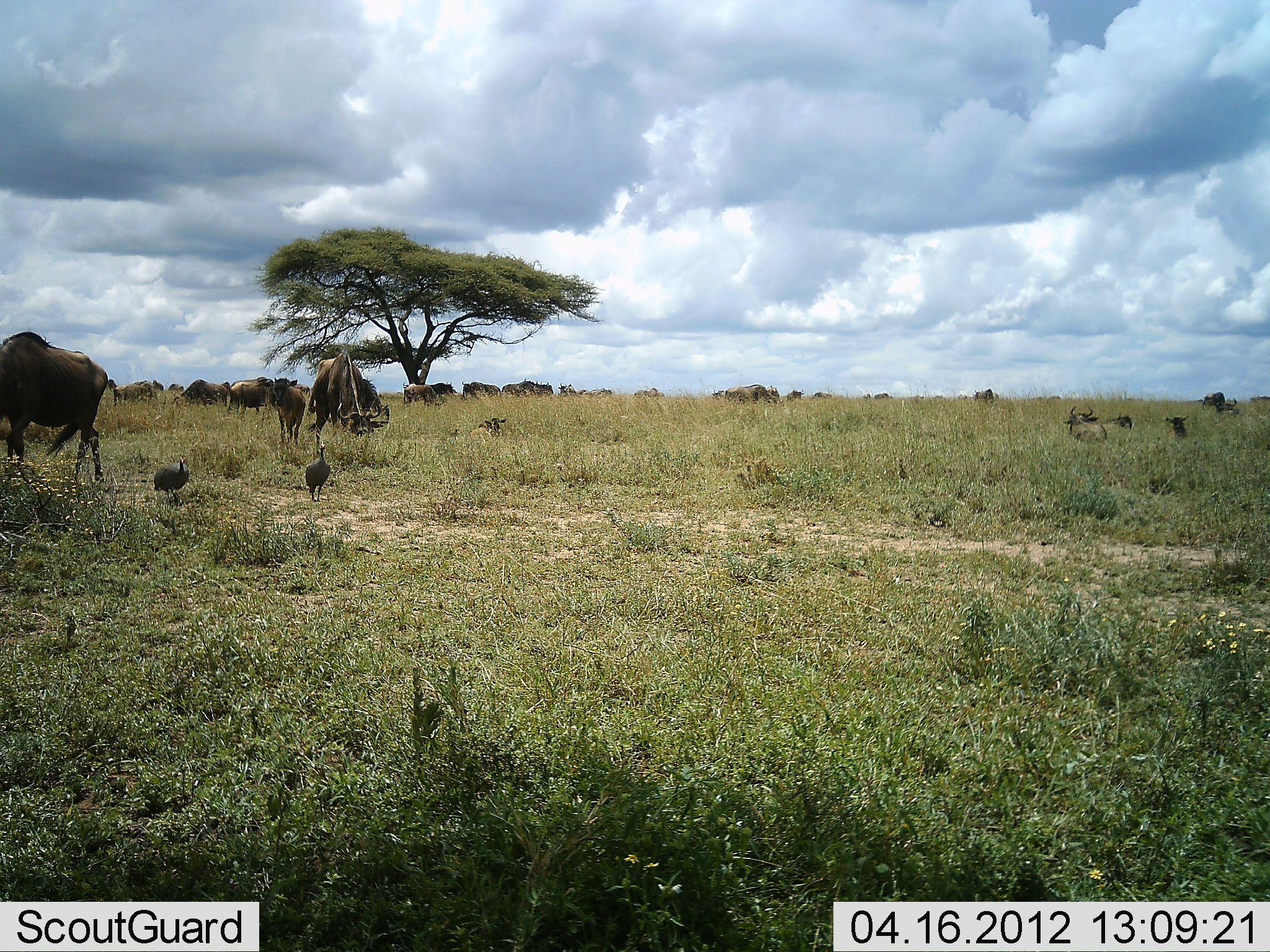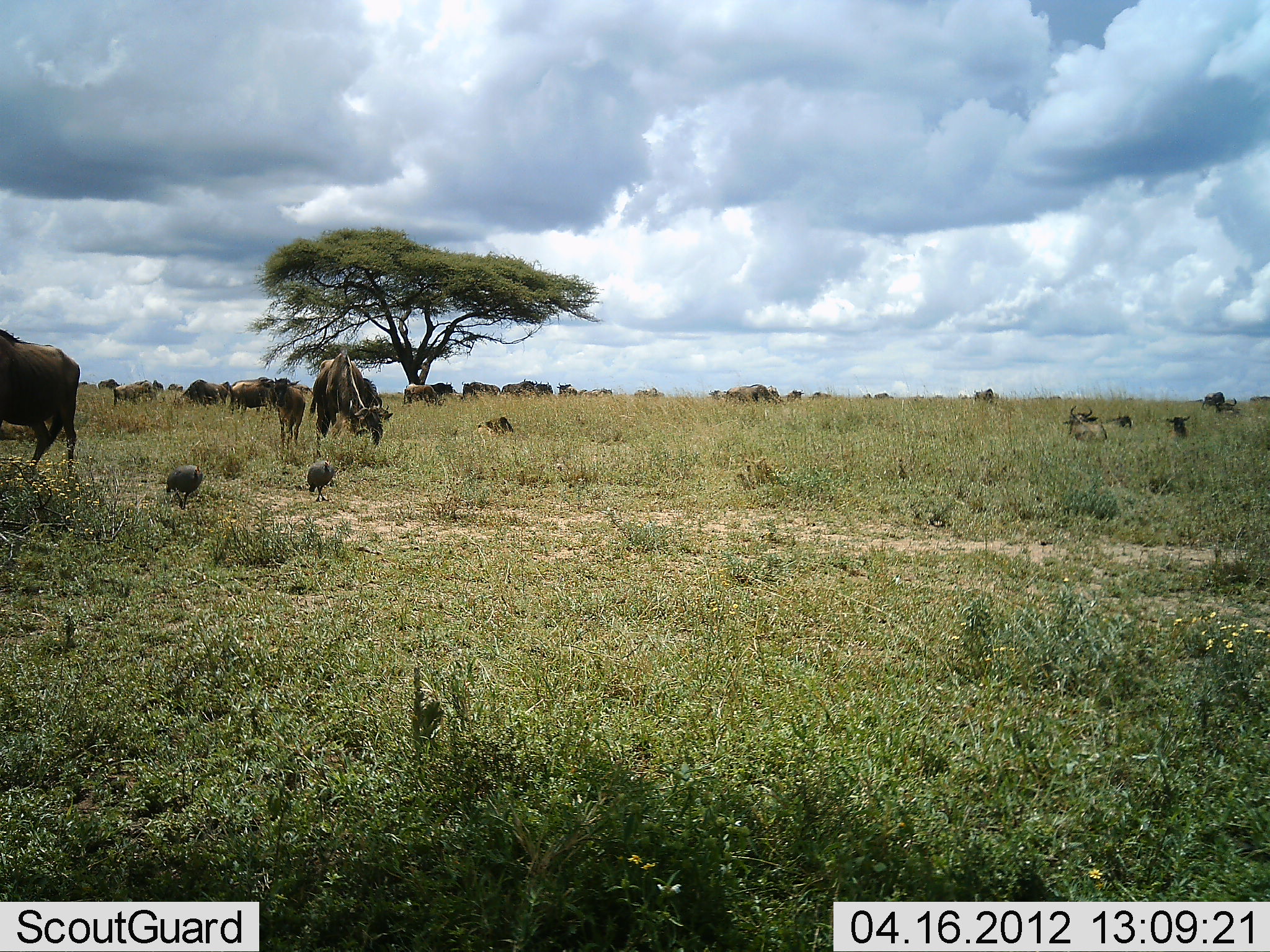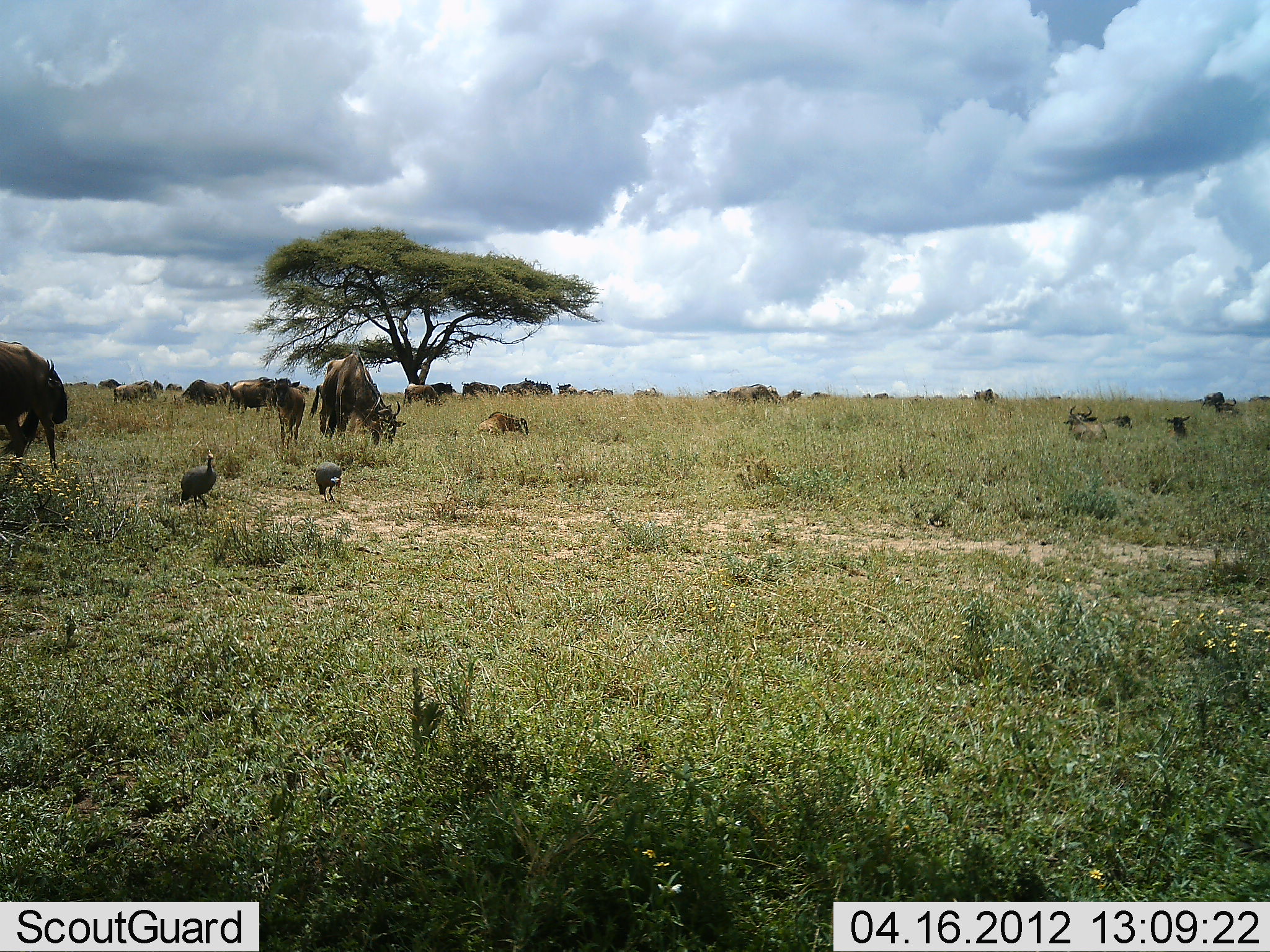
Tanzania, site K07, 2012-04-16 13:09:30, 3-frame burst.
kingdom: Animalia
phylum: Chordata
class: Aves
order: Galliformes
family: Numididae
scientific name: Numididae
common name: guinea fowl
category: guineafowl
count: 2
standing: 0%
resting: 0%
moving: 92%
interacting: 0%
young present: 0%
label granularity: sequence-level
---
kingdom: Animalia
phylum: Chordata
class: Mammalia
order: Artiodactyla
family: Bovidae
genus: Connochaetes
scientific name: Connochaetes taurinus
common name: blue wildebeest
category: wildebeest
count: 11-50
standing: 62%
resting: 75%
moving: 38%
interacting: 0%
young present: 19%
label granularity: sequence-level